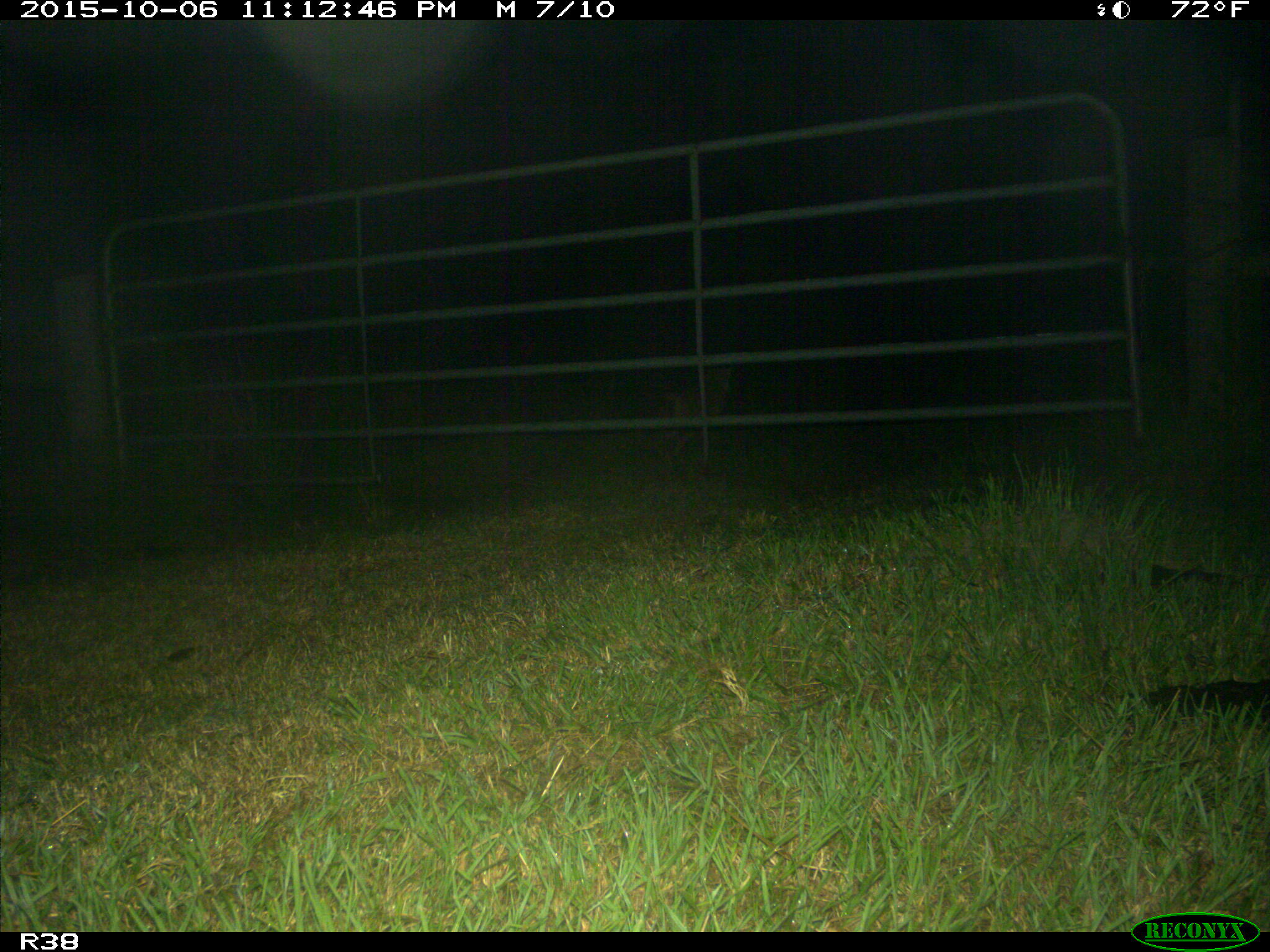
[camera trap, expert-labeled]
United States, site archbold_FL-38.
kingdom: Animalia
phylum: Chordata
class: Mammalia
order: Carnivora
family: Canidae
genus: Canis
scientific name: Canis latrans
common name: coyote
Canis latrans (coyote).